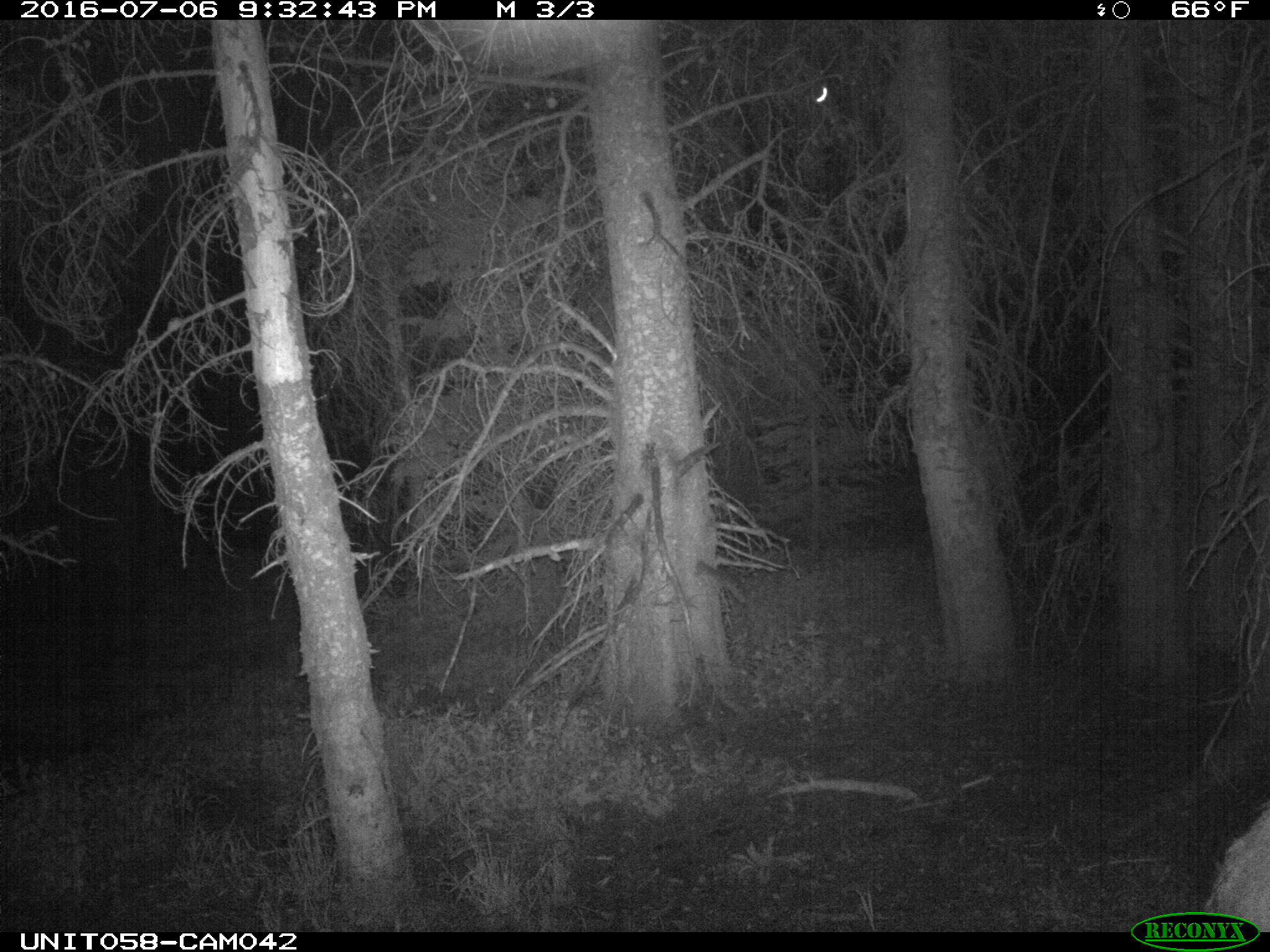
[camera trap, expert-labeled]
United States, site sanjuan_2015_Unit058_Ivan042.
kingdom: Animalia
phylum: Chordata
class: Mammalia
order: Artiodactyla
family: Cervidae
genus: Cervus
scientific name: Cervus elaphus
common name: red deer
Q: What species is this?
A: Cervus elaphus (red deer).